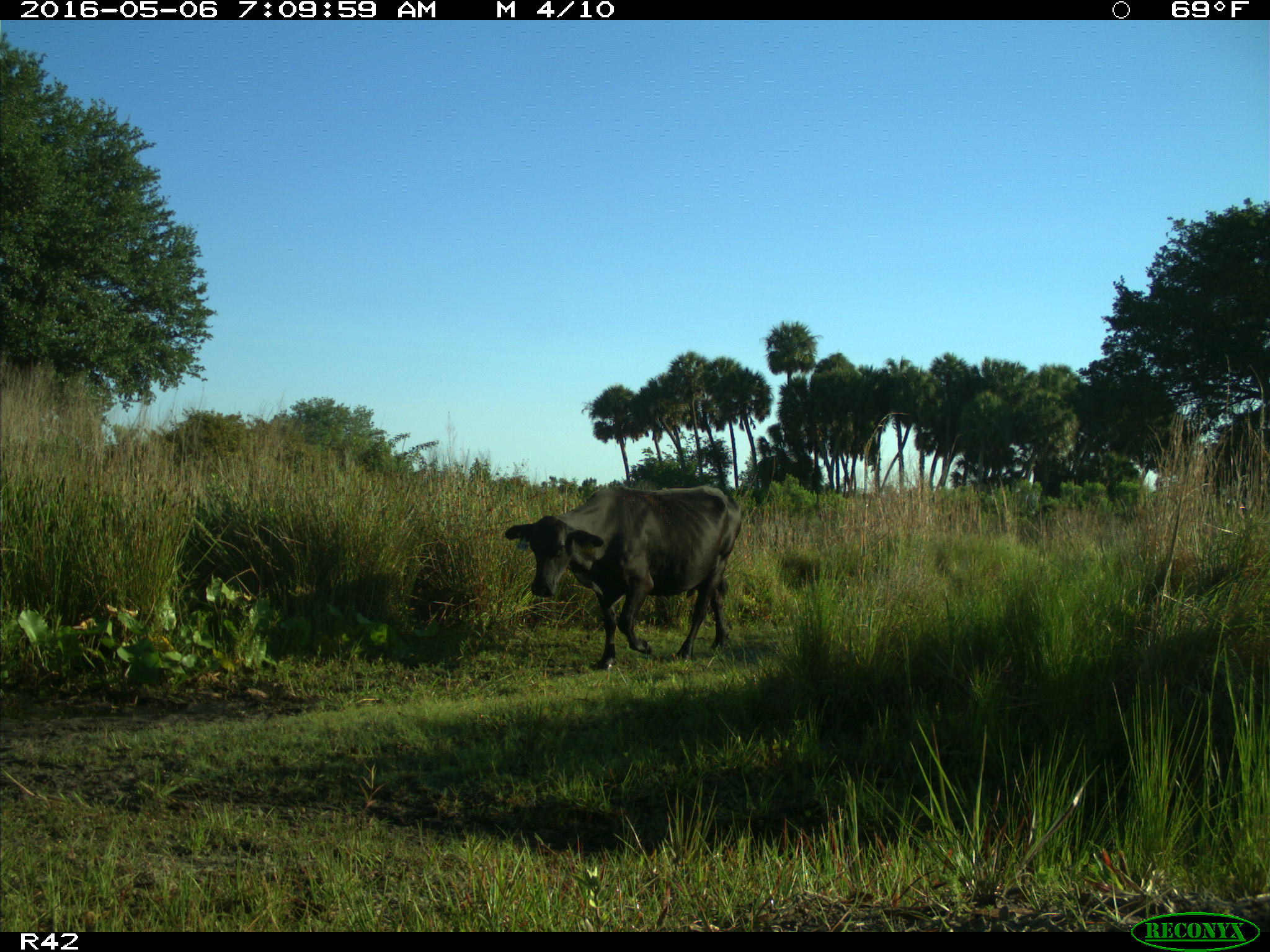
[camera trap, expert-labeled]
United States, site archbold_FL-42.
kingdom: Animalia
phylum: Chordata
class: Mammalia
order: Artiodactyla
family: Bovidae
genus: Bos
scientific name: Bos taurus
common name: domestic cow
Bos taurus (domestic cow).